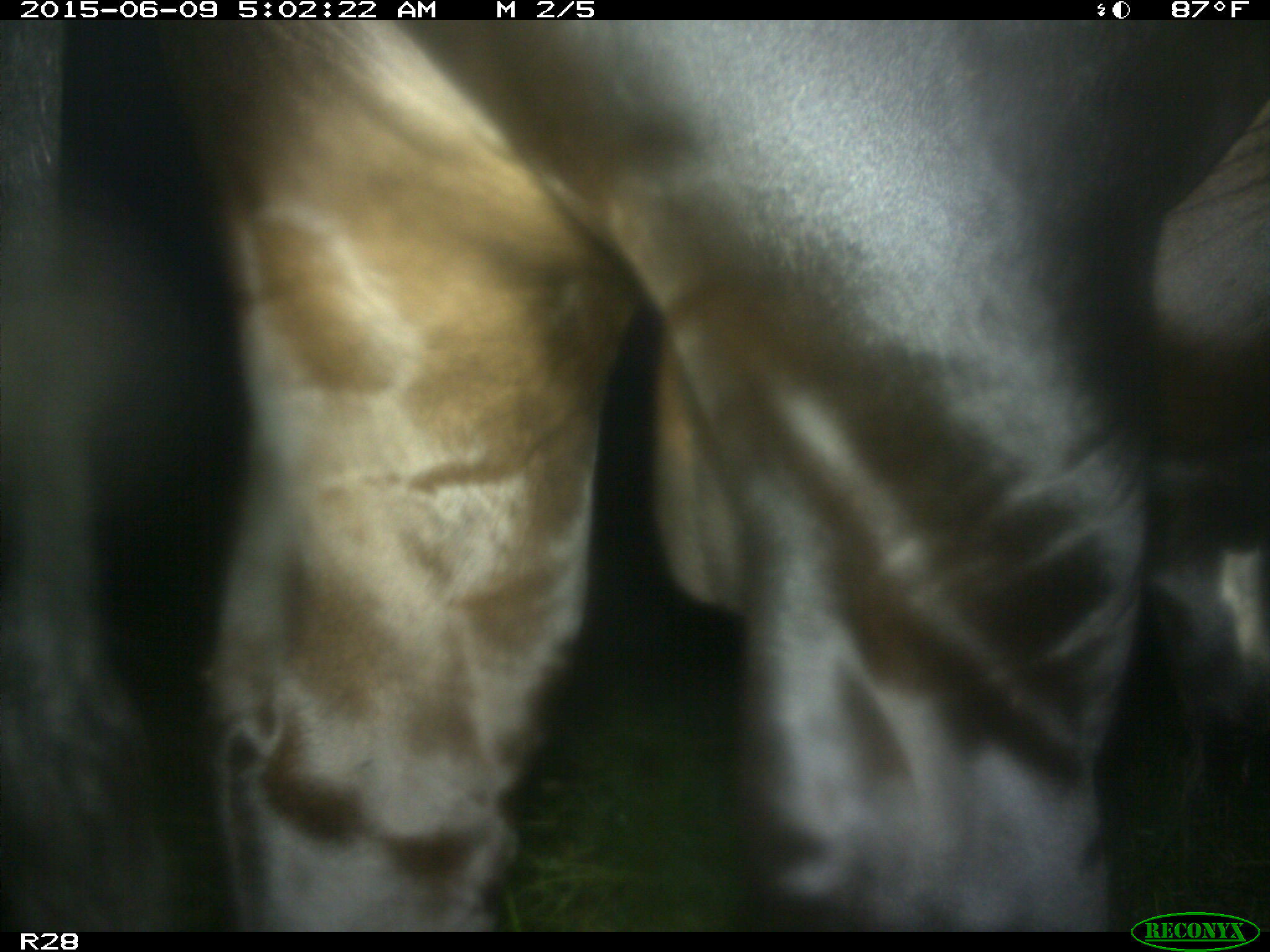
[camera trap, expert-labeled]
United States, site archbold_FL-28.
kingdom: Animalia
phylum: Chordata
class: Mammalia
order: Artiodactyla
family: Bovidae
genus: Bos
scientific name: Bos taurus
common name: domestic cow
Bos taurus (domestic cow).